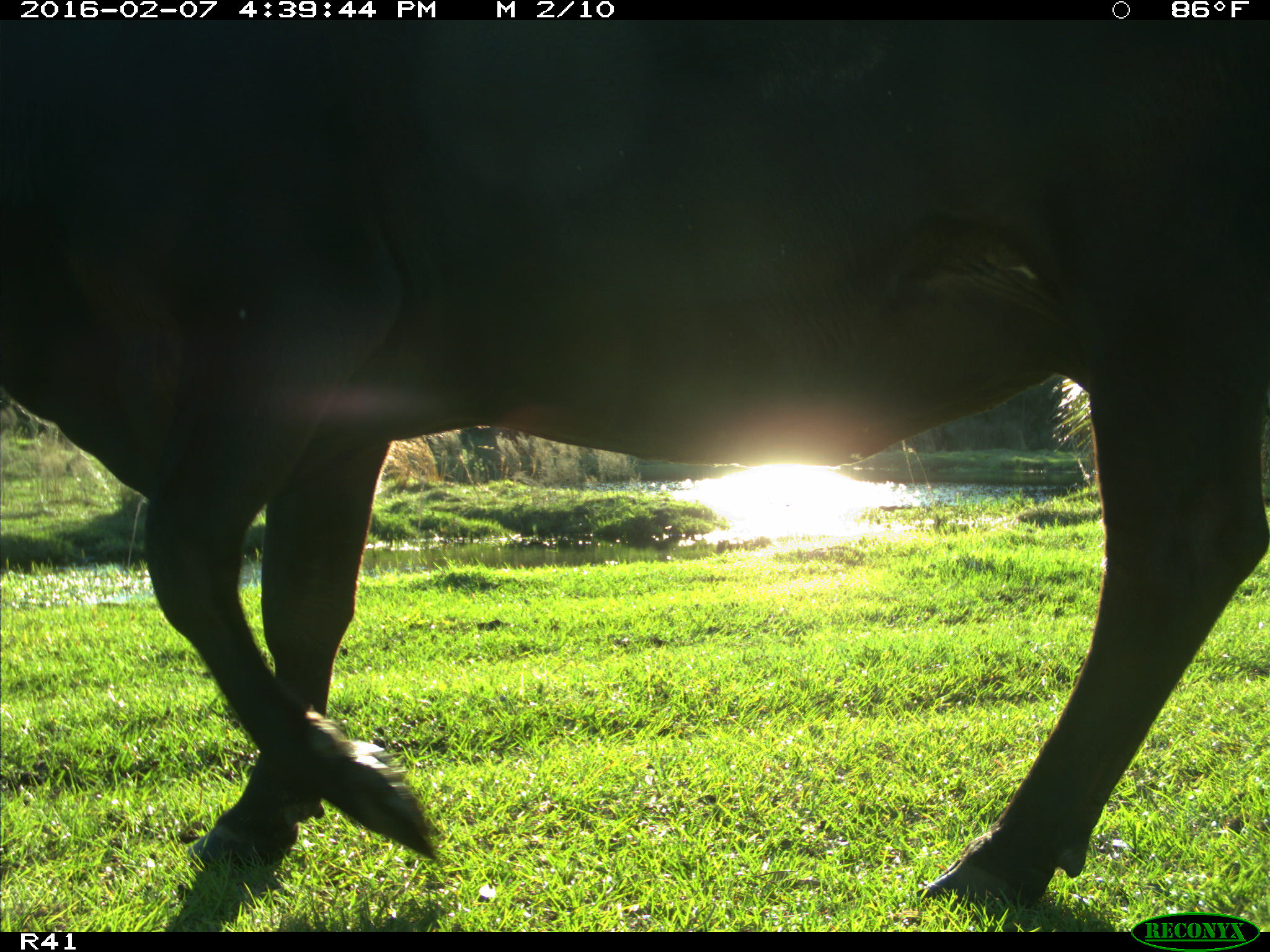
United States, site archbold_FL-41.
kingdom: Animalia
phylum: Chordata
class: Mammalia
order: Artiodactyla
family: Bovidae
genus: Bos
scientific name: Bos taurus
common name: domestic cow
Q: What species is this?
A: Bos taurus (domestic cow).